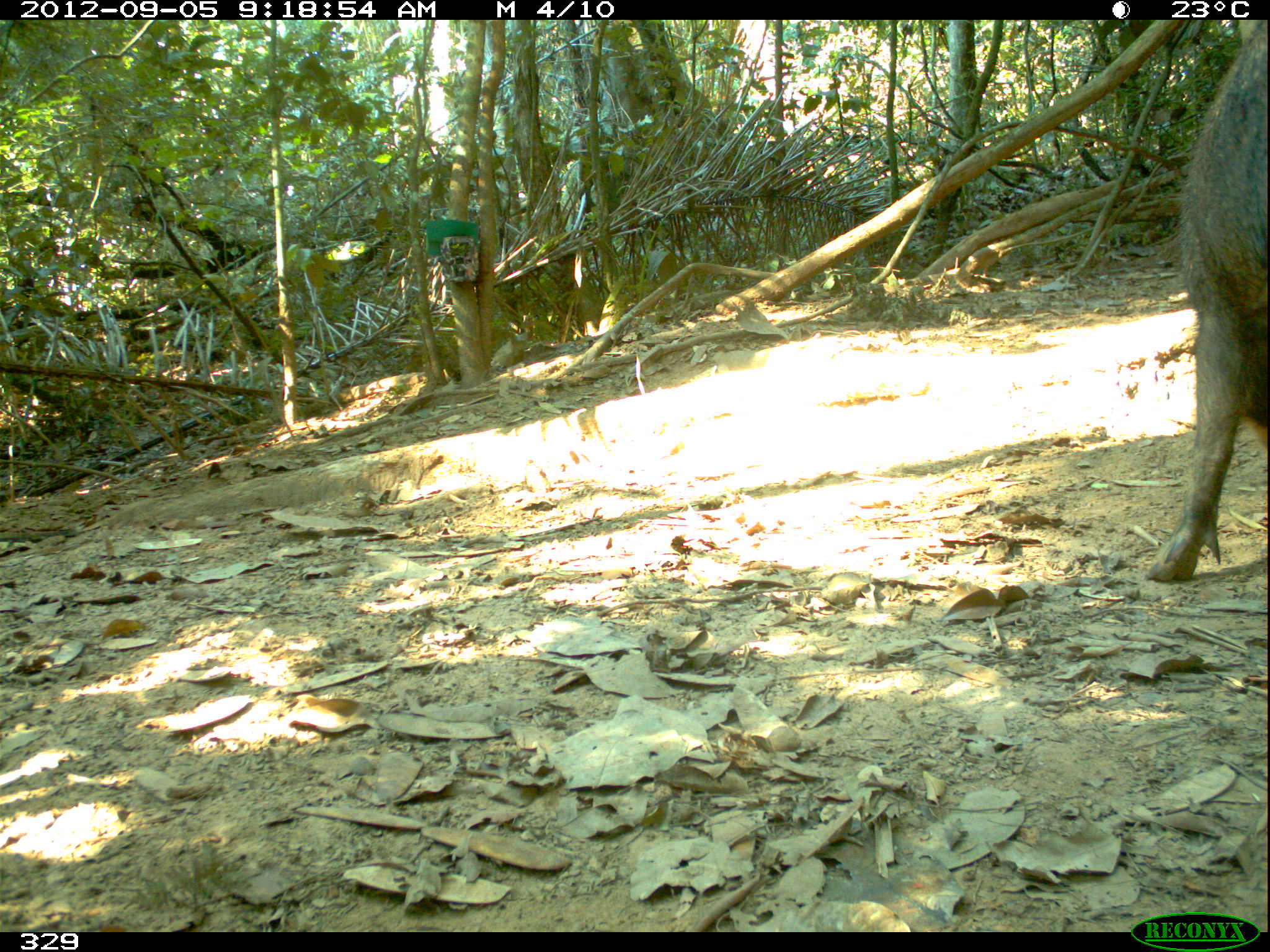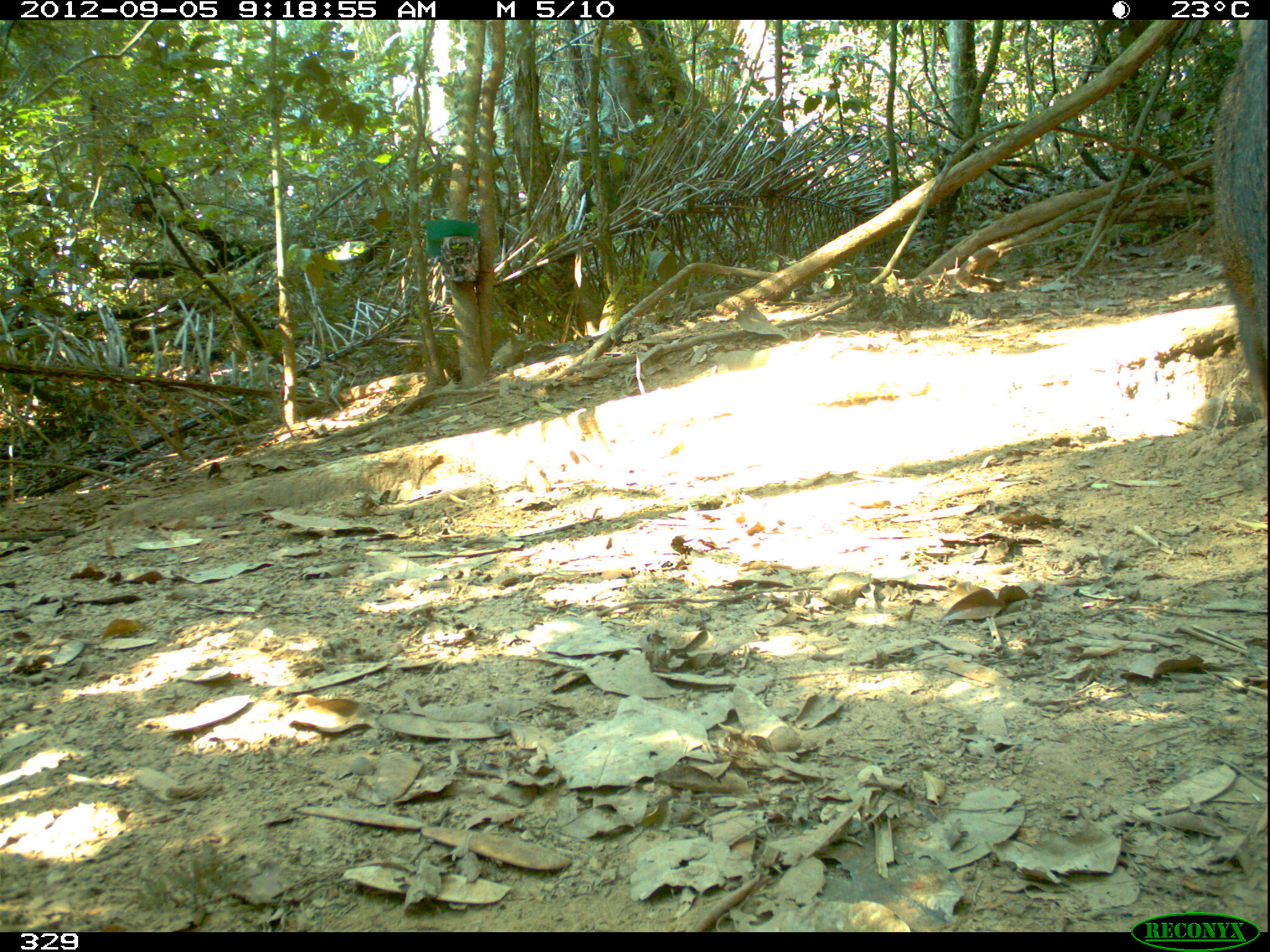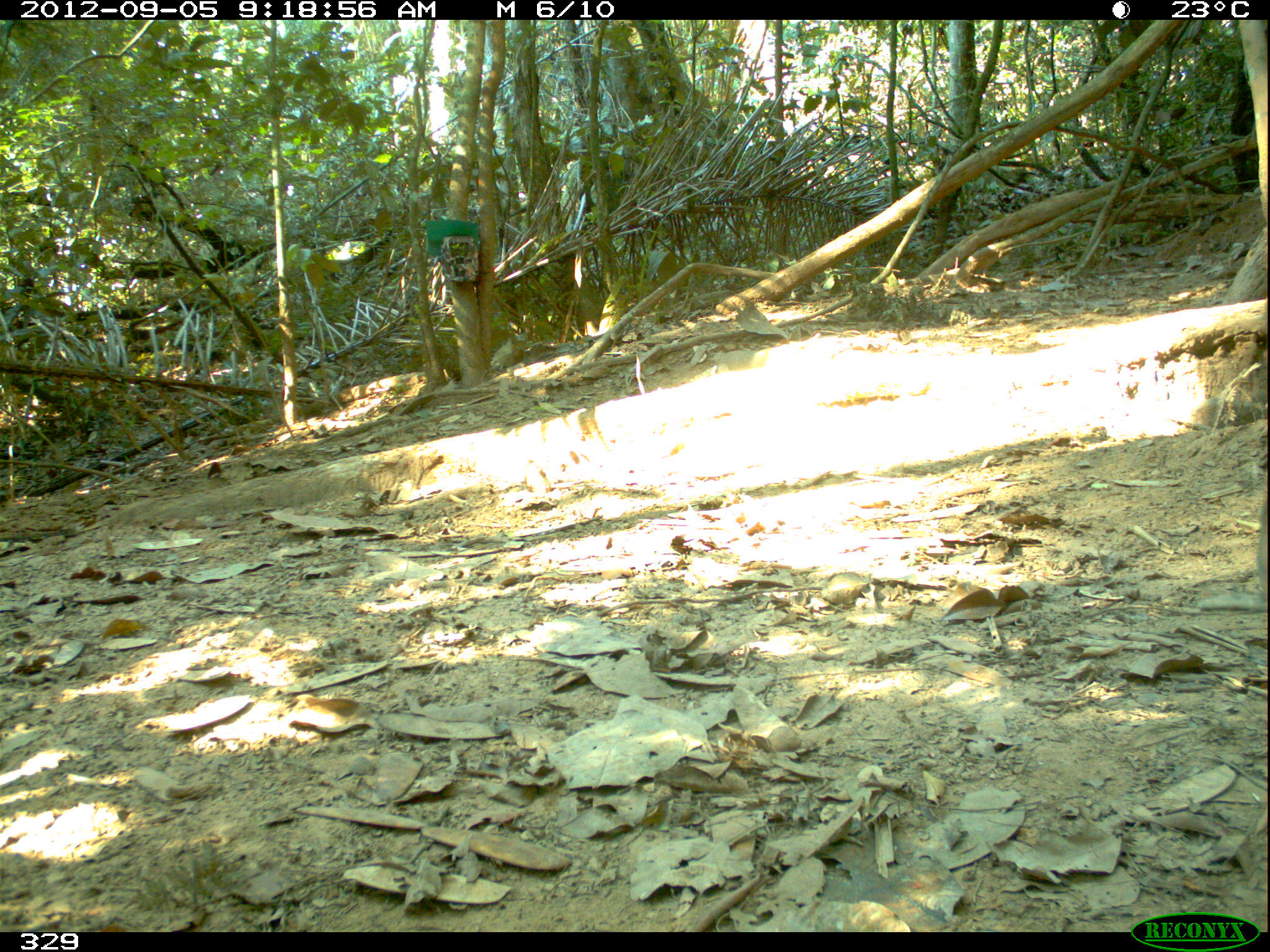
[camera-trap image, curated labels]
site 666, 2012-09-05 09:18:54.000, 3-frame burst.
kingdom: Animalia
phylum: Chordata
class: Mammalia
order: Artiodactyla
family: Tayassuidae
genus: Tayassu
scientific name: Tayassu pecari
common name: white-lipped peccary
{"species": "Tayassu pecari (white-lipped peccary)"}